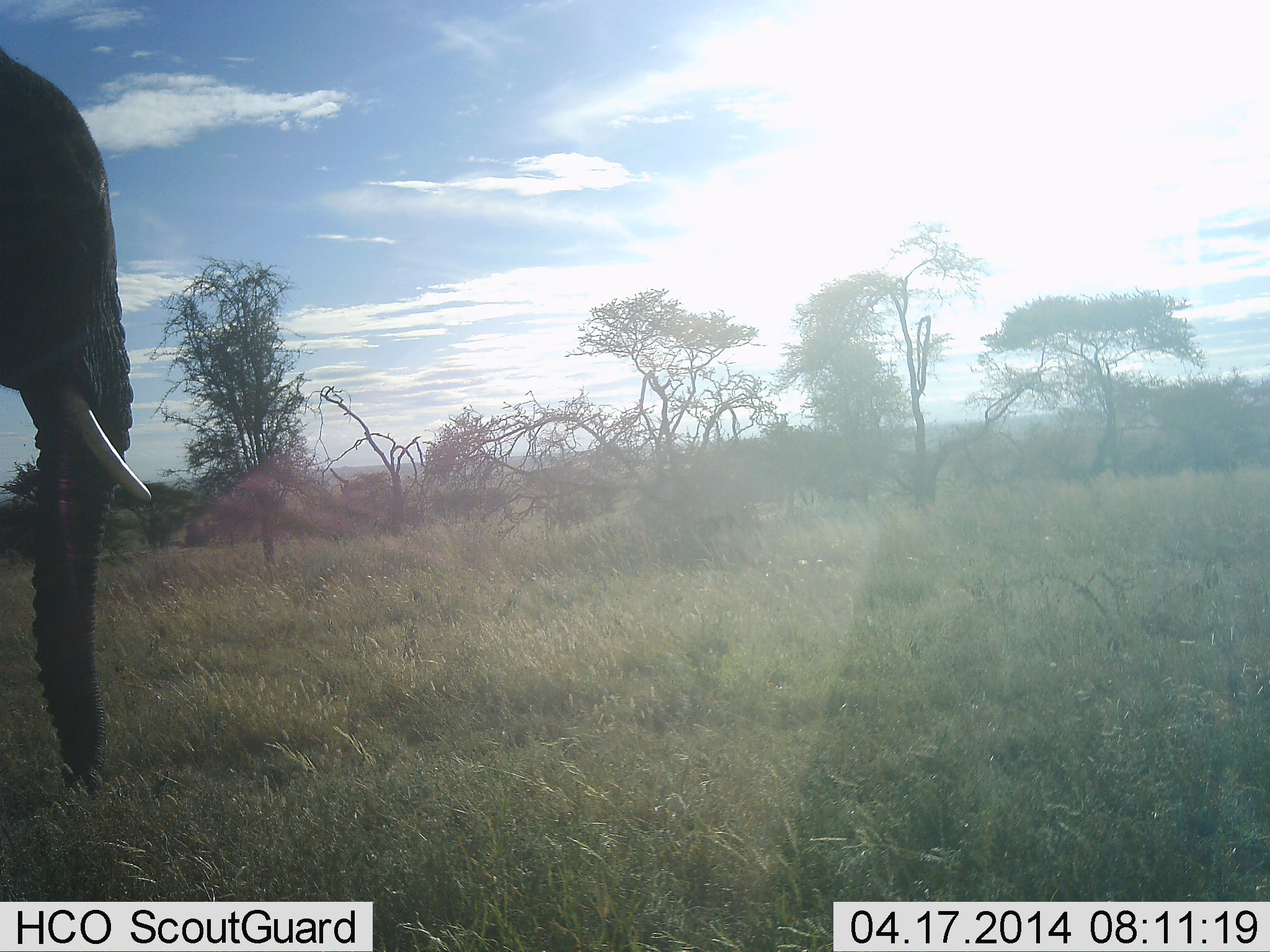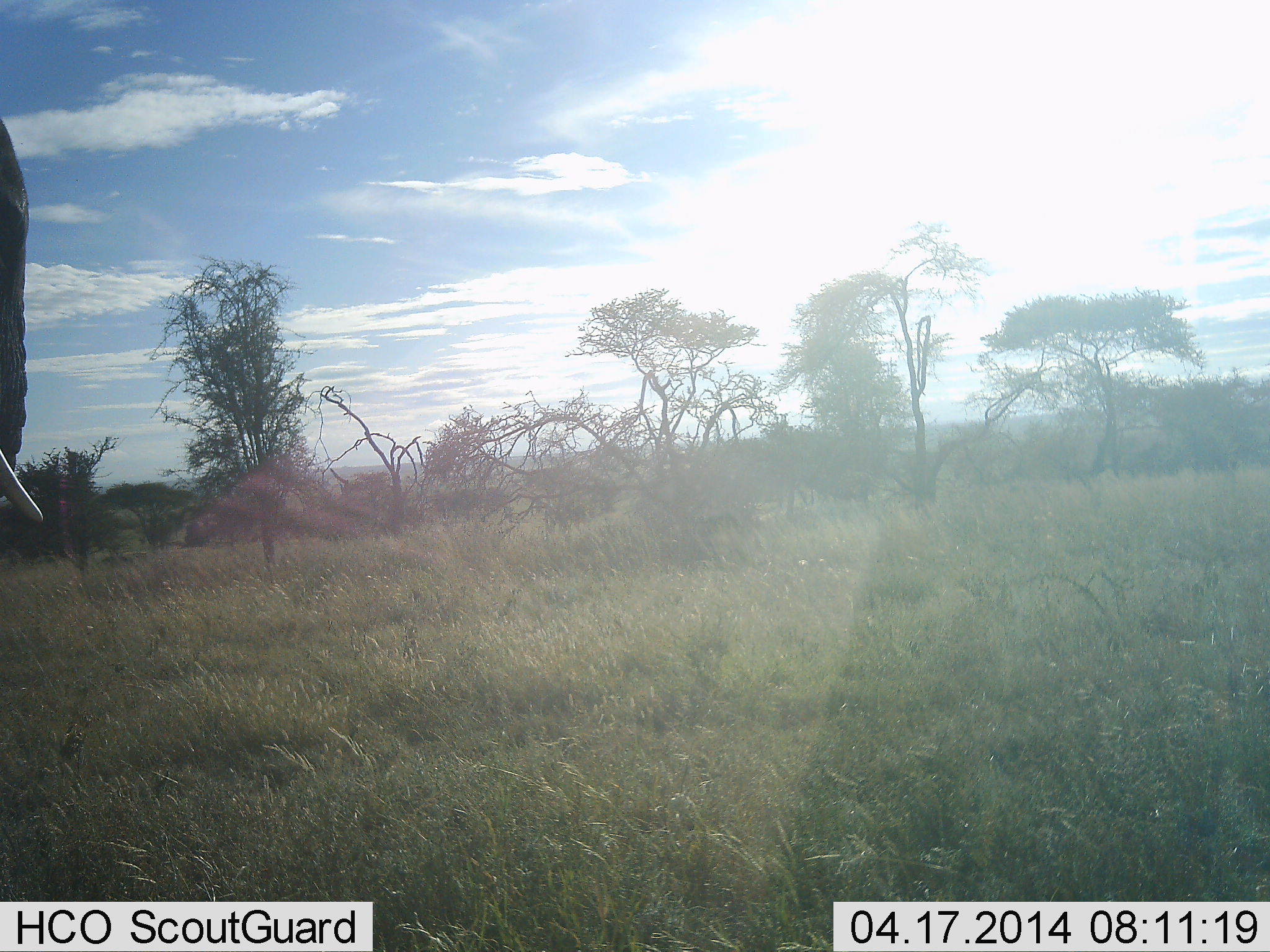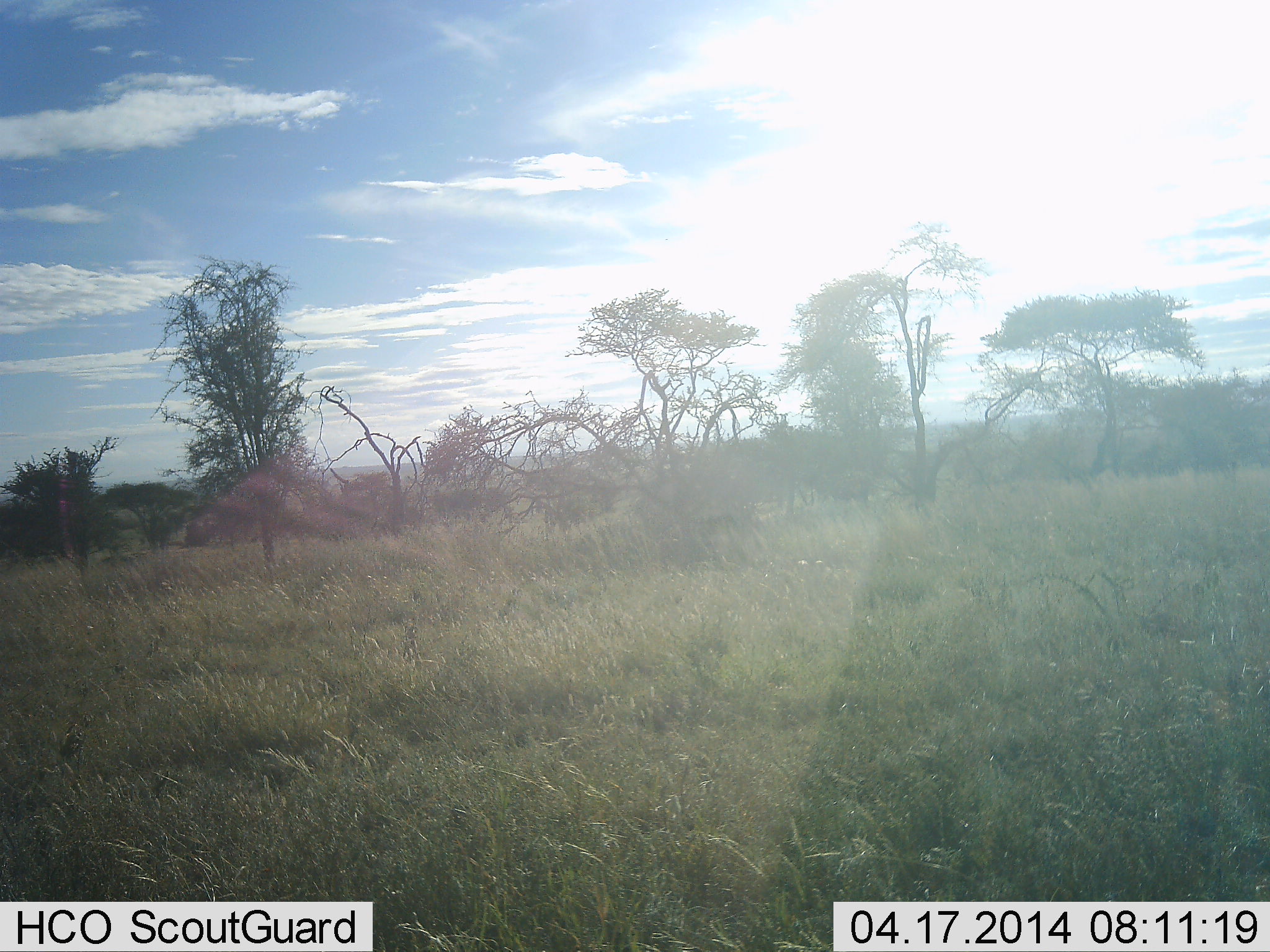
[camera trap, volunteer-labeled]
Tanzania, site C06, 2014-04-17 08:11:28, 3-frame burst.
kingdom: Animalia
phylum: Chordata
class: Mammalia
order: Proboscidea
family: Elephantidae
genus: Loxodonta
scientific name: Loxodonta africana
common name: african bush elephant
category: elephant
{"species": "elephant (african bush elephant) (Loxodonta africana)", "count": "1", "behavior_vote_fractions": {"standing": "30%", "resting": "0%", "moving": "80%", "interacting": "0%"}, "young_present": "0%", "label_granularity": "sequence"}